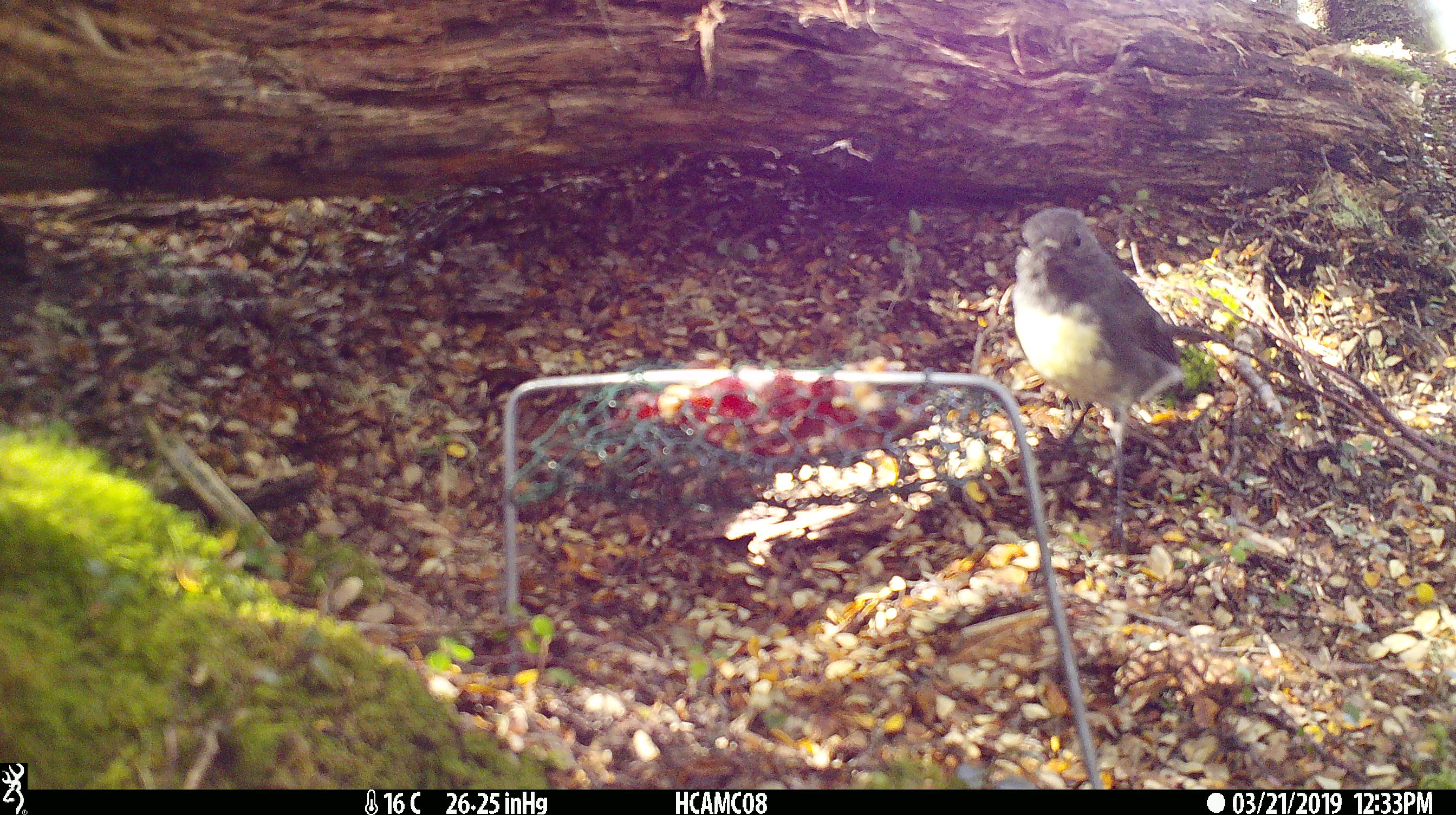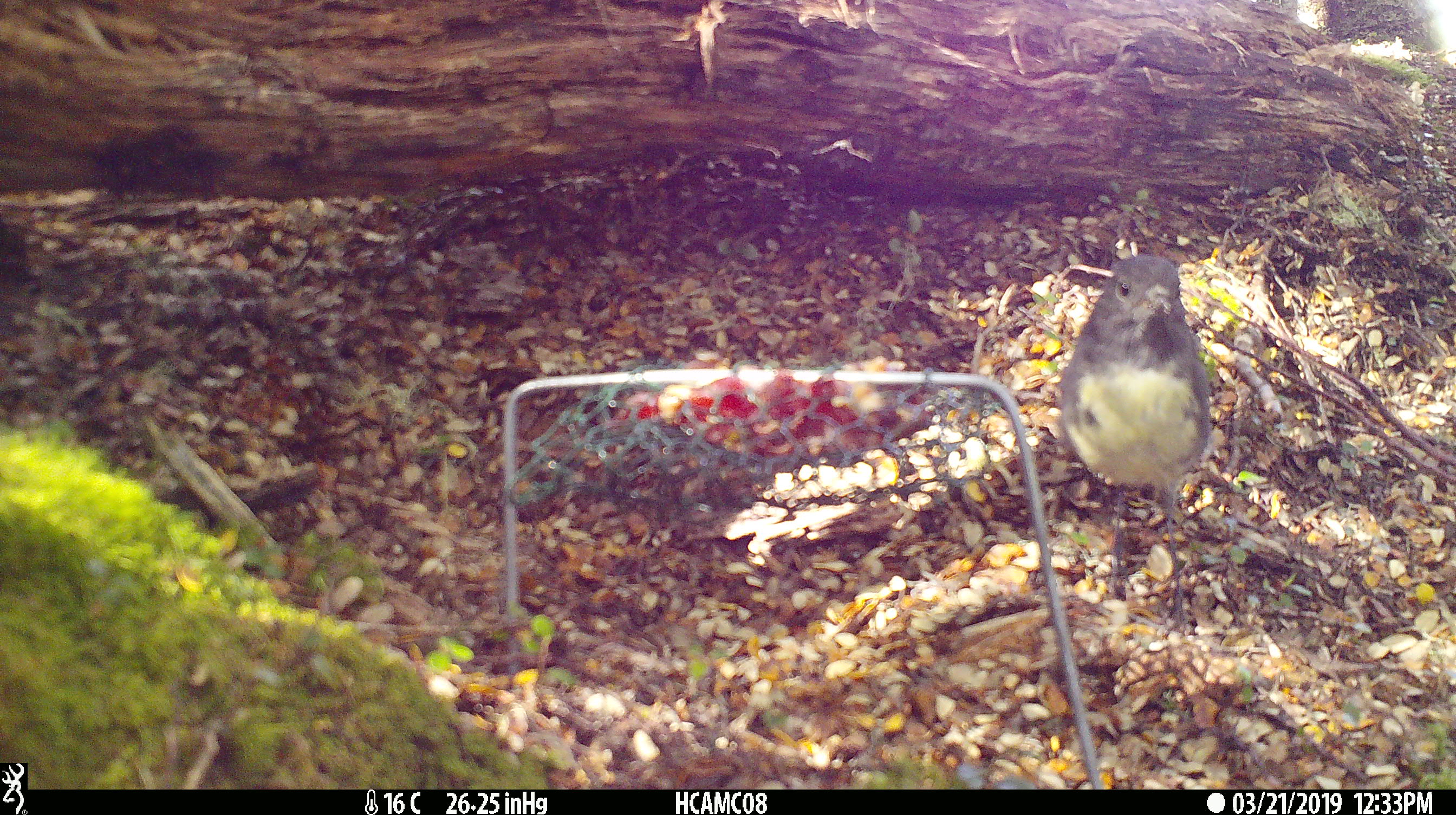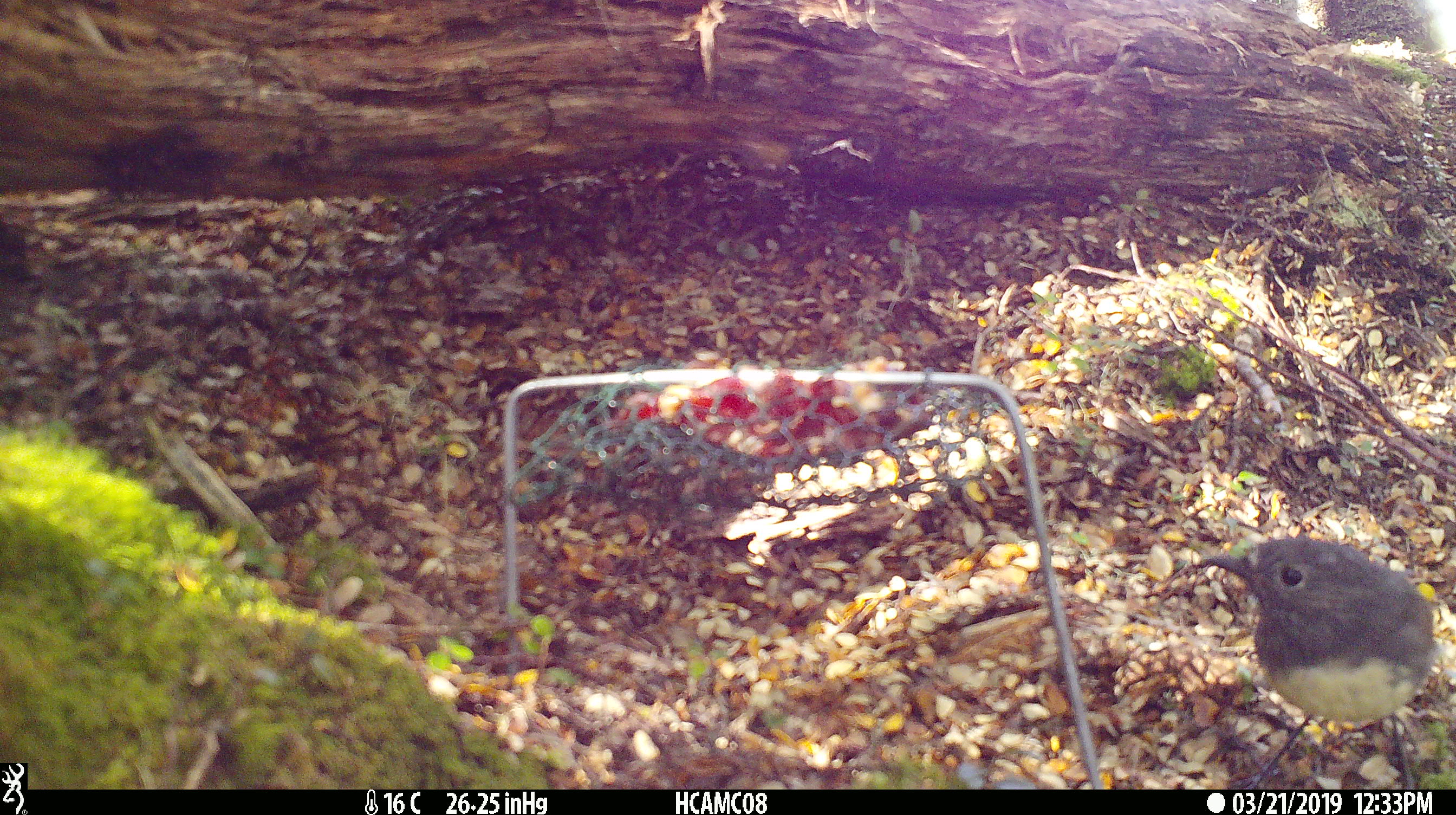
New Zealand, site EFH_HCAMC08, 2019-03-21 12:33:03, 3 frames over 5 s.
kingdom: Animalia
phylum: Chordata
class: Aves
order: Passeriformes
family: Petroicidae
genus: Petroica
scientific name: Petroica australis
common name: new zealand robin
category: robin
Robin (new zealand robin) (Petroica australis).